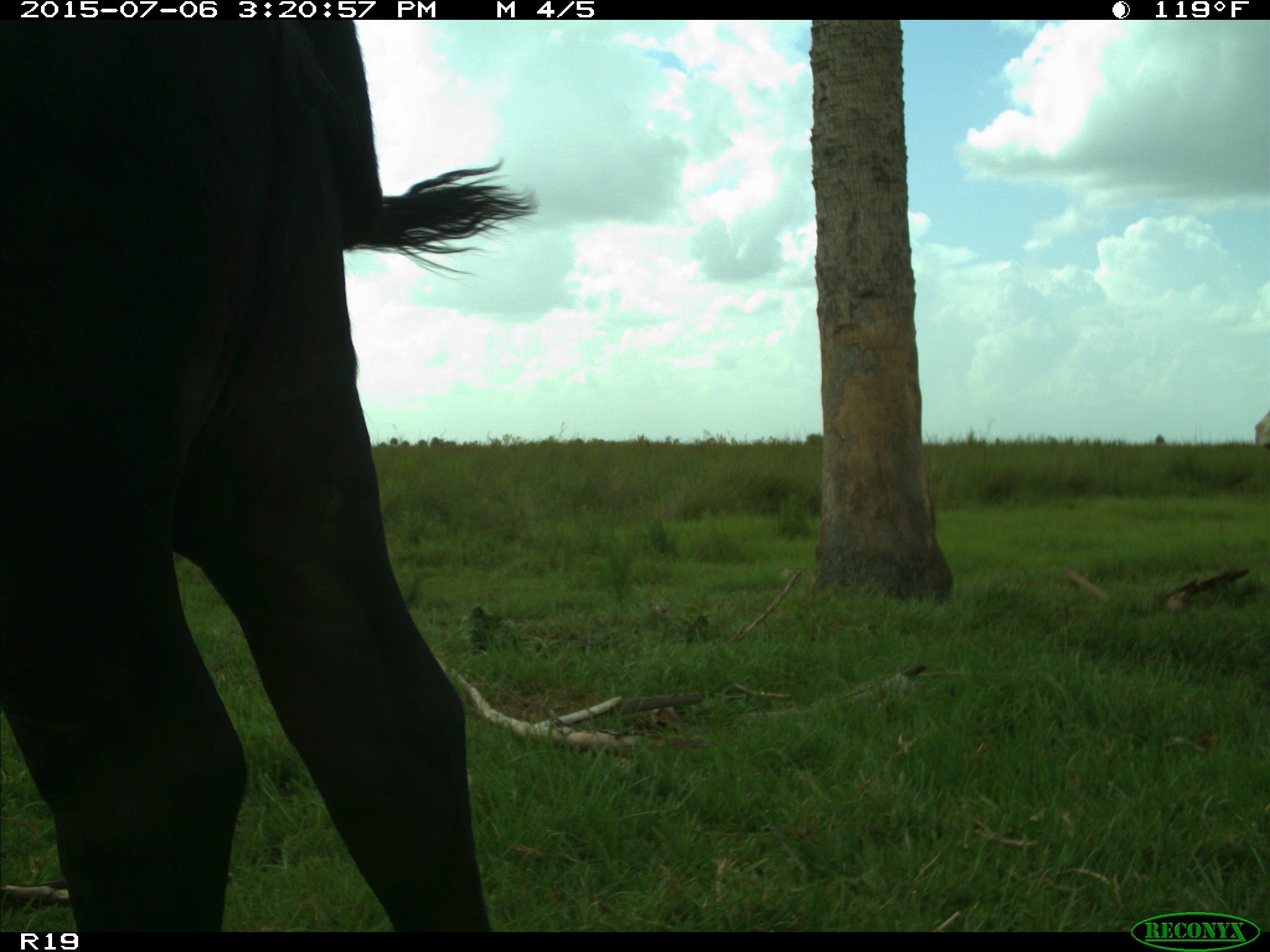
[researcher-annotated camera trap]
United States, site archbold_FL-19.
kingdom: Animalia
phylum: Chordata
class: Mammalia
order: Artiodactyla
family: Bovidae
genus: Bos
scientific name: Bos taurus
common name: domestic cow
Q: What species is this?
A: Bos taurus (domestic cow).